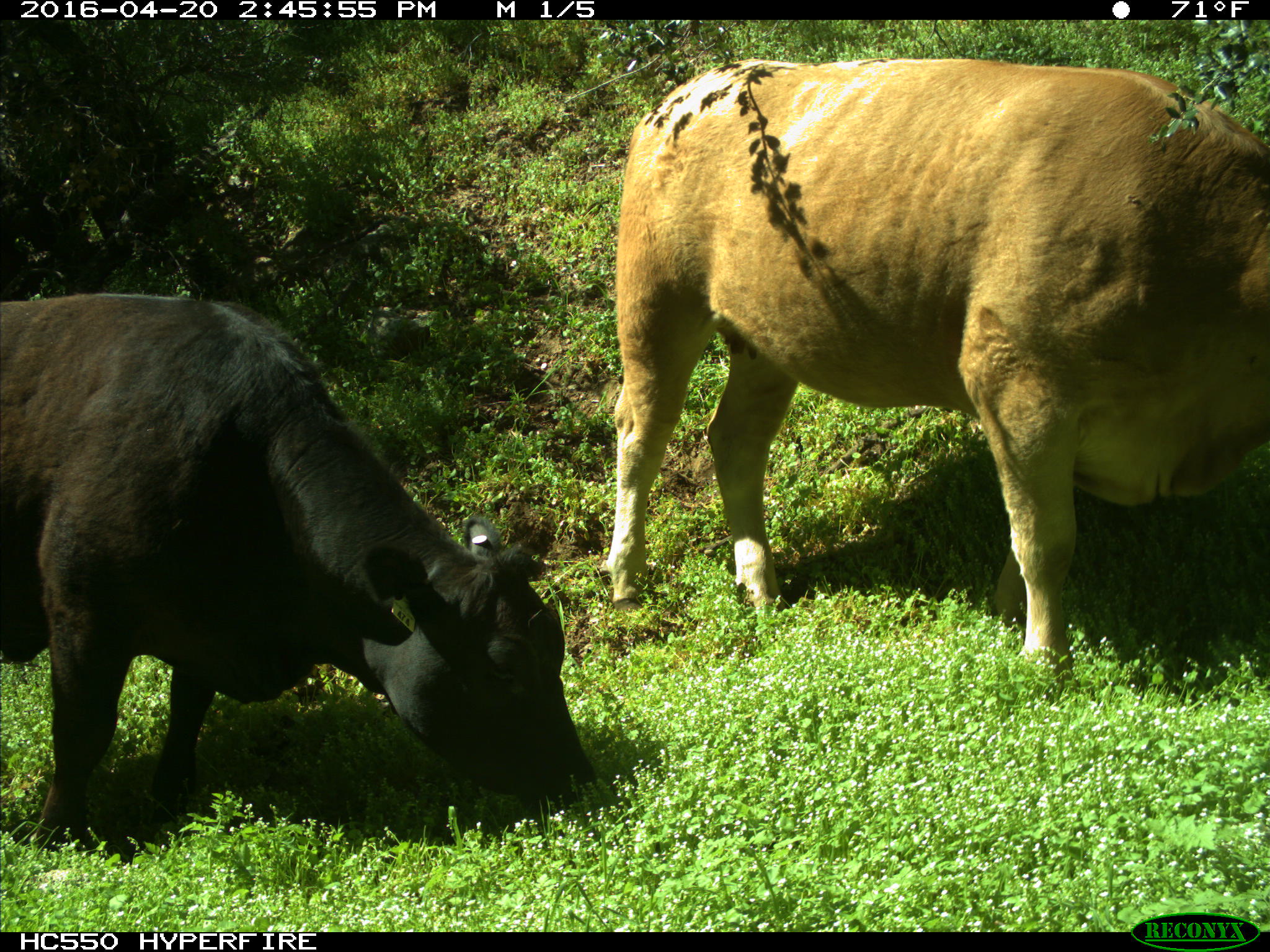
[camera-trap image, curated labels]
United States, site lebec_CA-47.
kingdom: Animalia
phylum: Chordata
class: Mammalia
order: Artiodactyla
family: Bovidae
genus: Bos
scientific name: Bos taurus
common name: domestic cow